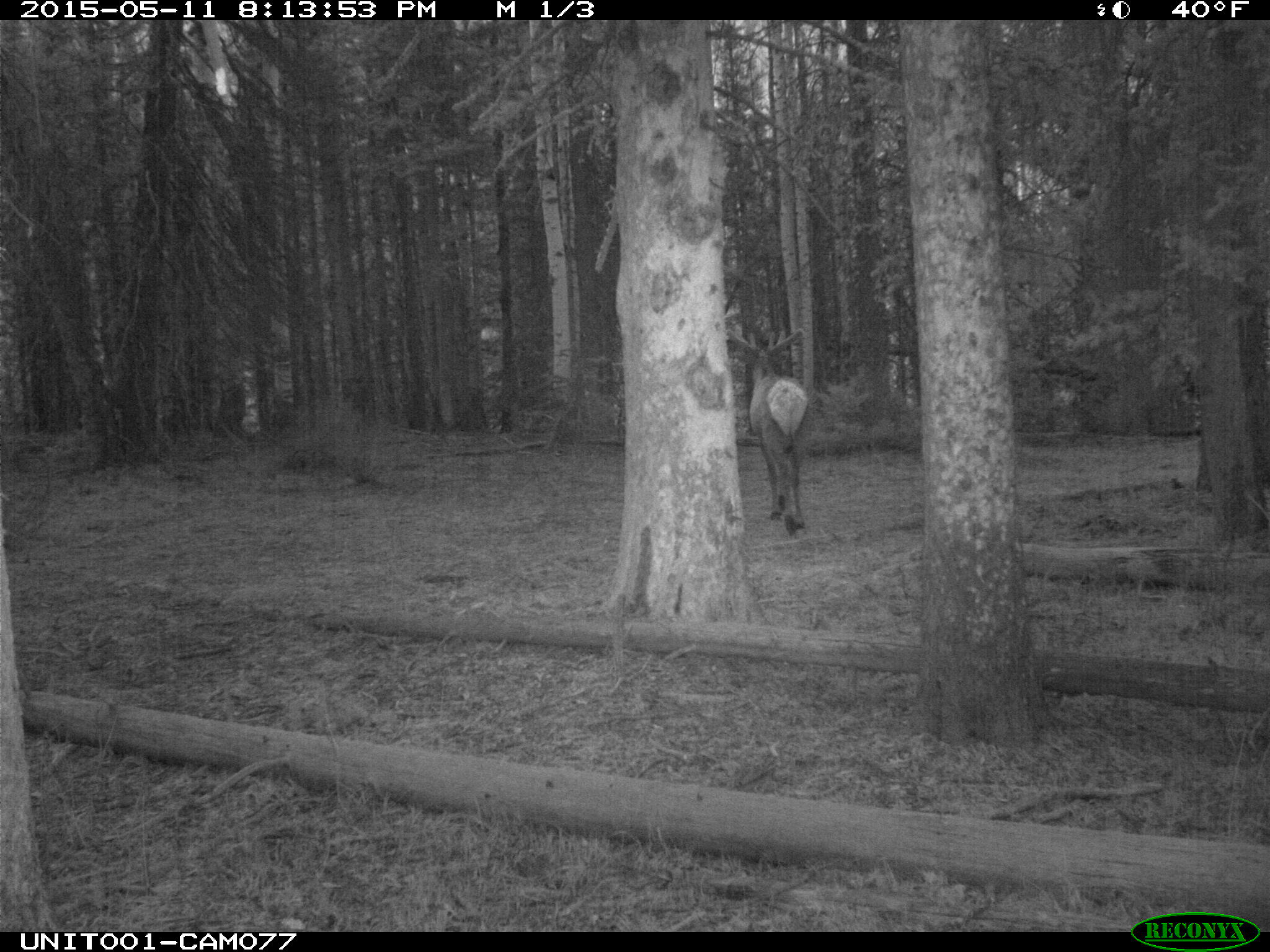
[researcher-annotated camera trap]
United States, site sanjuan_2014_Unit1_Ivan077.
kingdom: Animalia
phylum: Chordata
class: Mammalia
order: Artiodactyla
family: Cervidae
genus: Cervus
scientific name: Cervus elaphus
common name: red deer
Cervus elaphus (red deer).